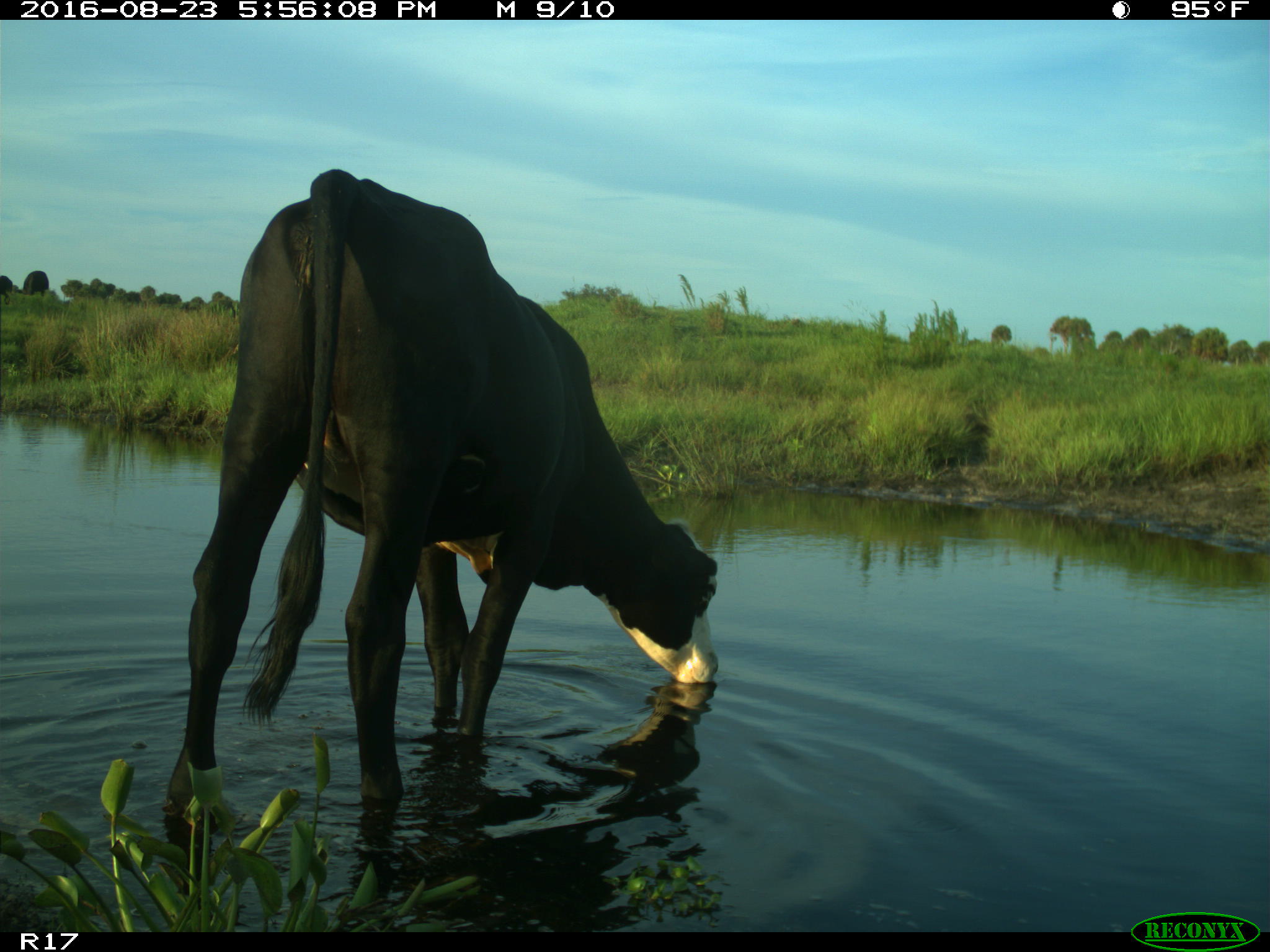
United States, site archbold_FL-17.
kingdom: Animalia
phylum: Chordata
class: Mammalia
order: Artiodactyla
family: Bovidae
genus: Bos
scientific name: Bos taurus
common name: domestic cow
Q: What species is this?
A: Bos taurus (domestic cow).